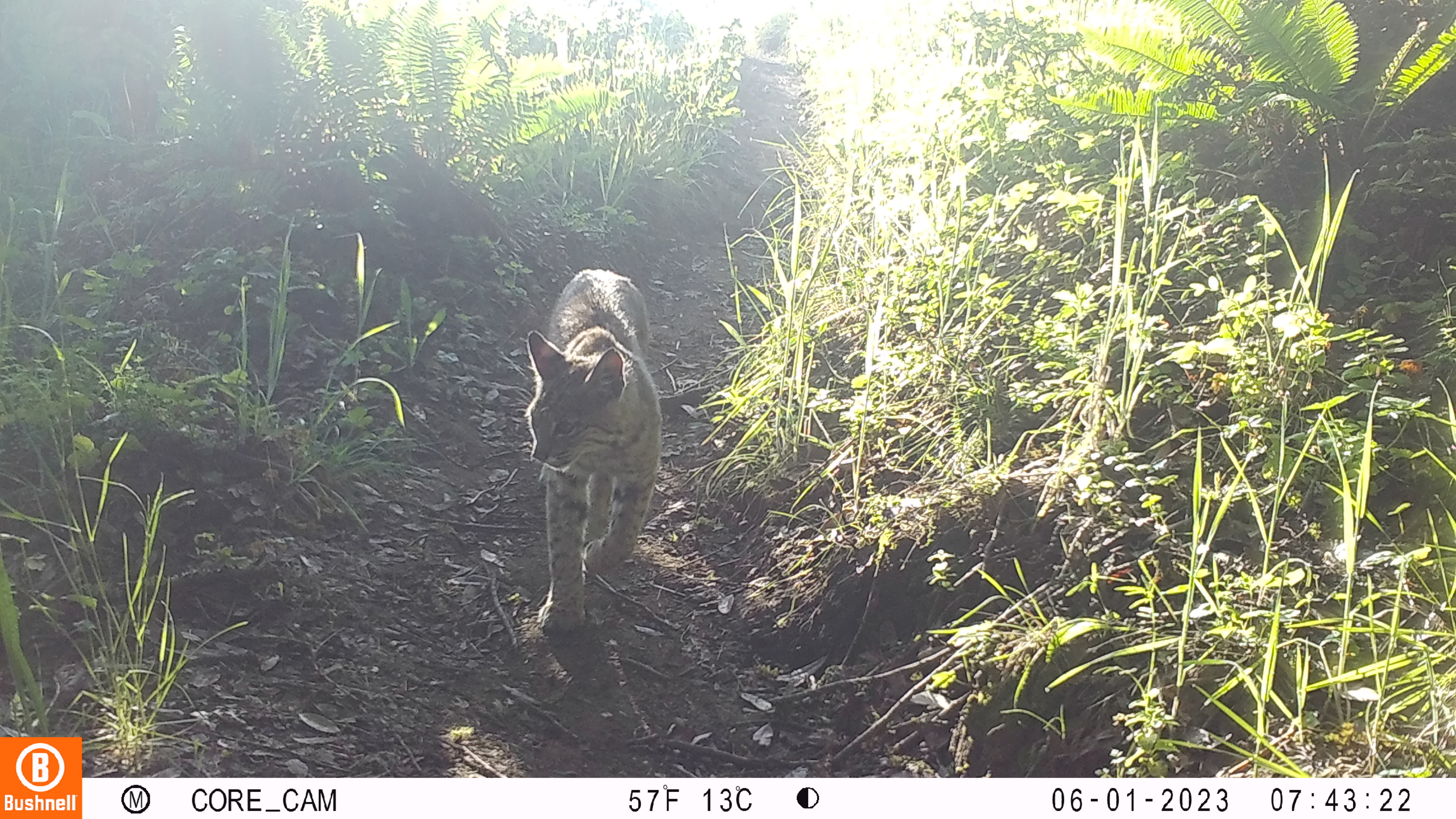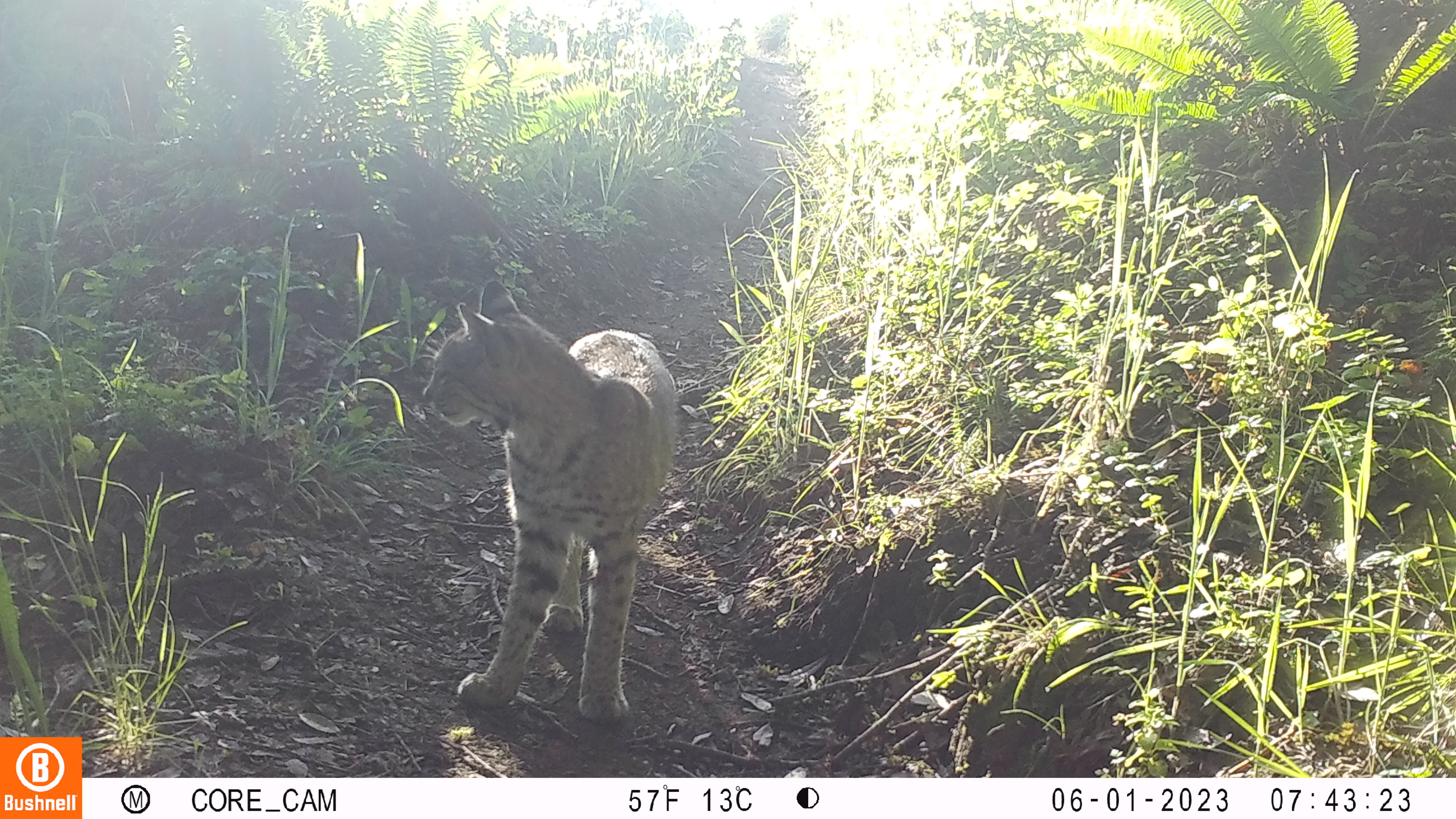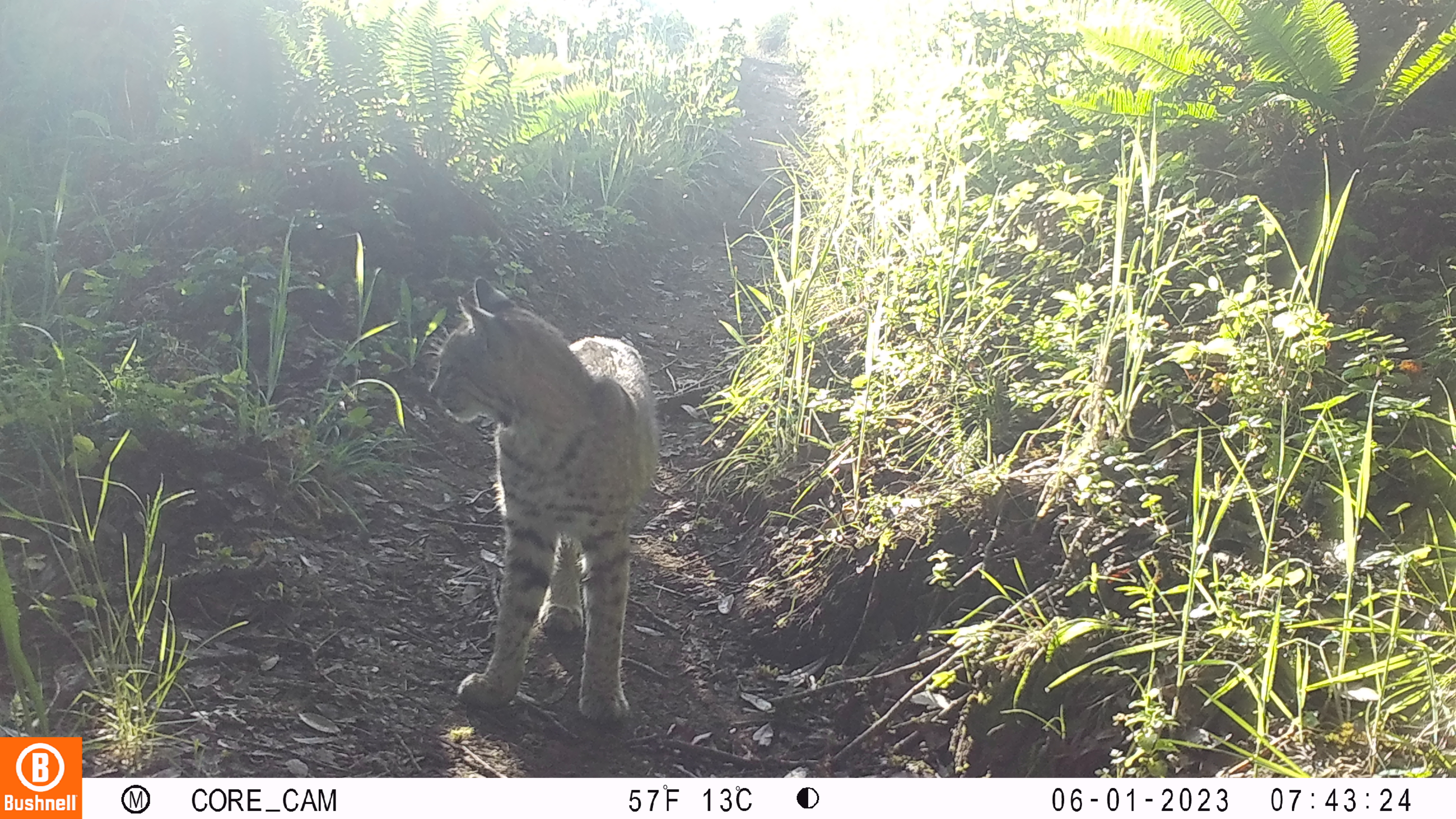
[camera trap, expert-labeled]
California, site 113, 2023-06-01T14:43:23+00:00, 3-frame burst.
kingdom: Animalia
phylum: Chordata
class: Mammalia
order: Carnivora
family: Felidae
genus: Lynx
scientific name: Lynx rufus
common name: bobcat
Bobcat (Lynx rufus).